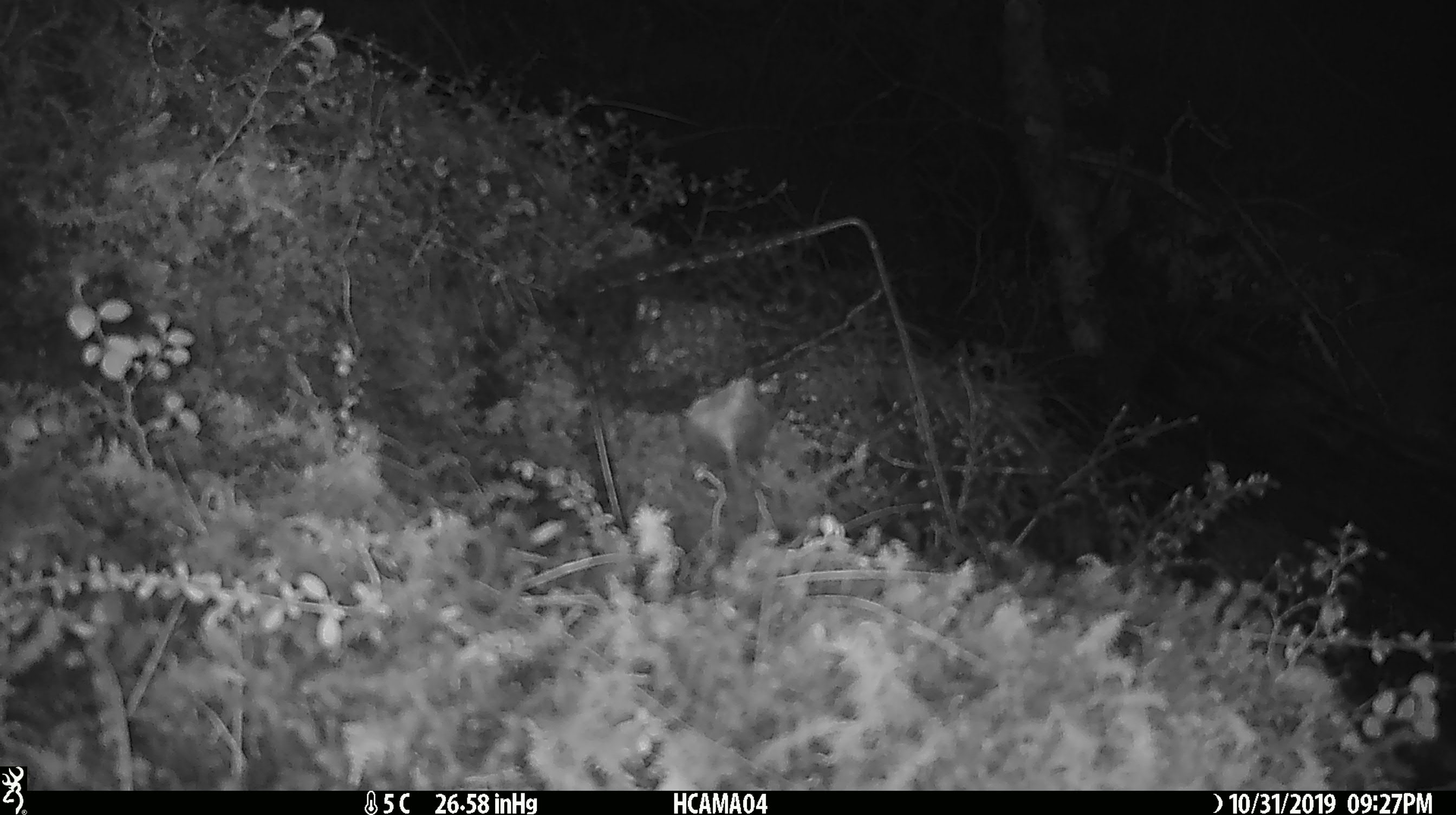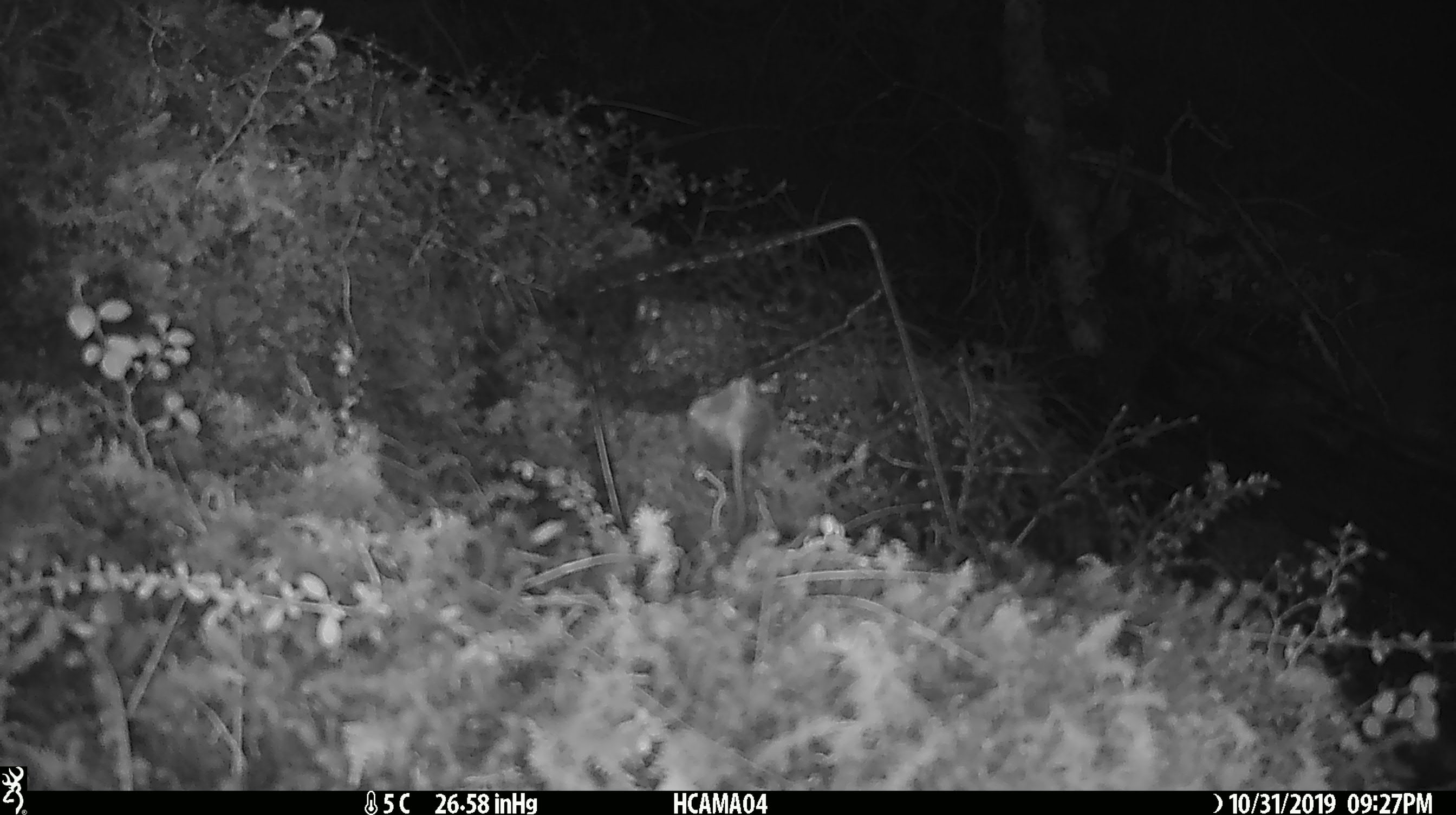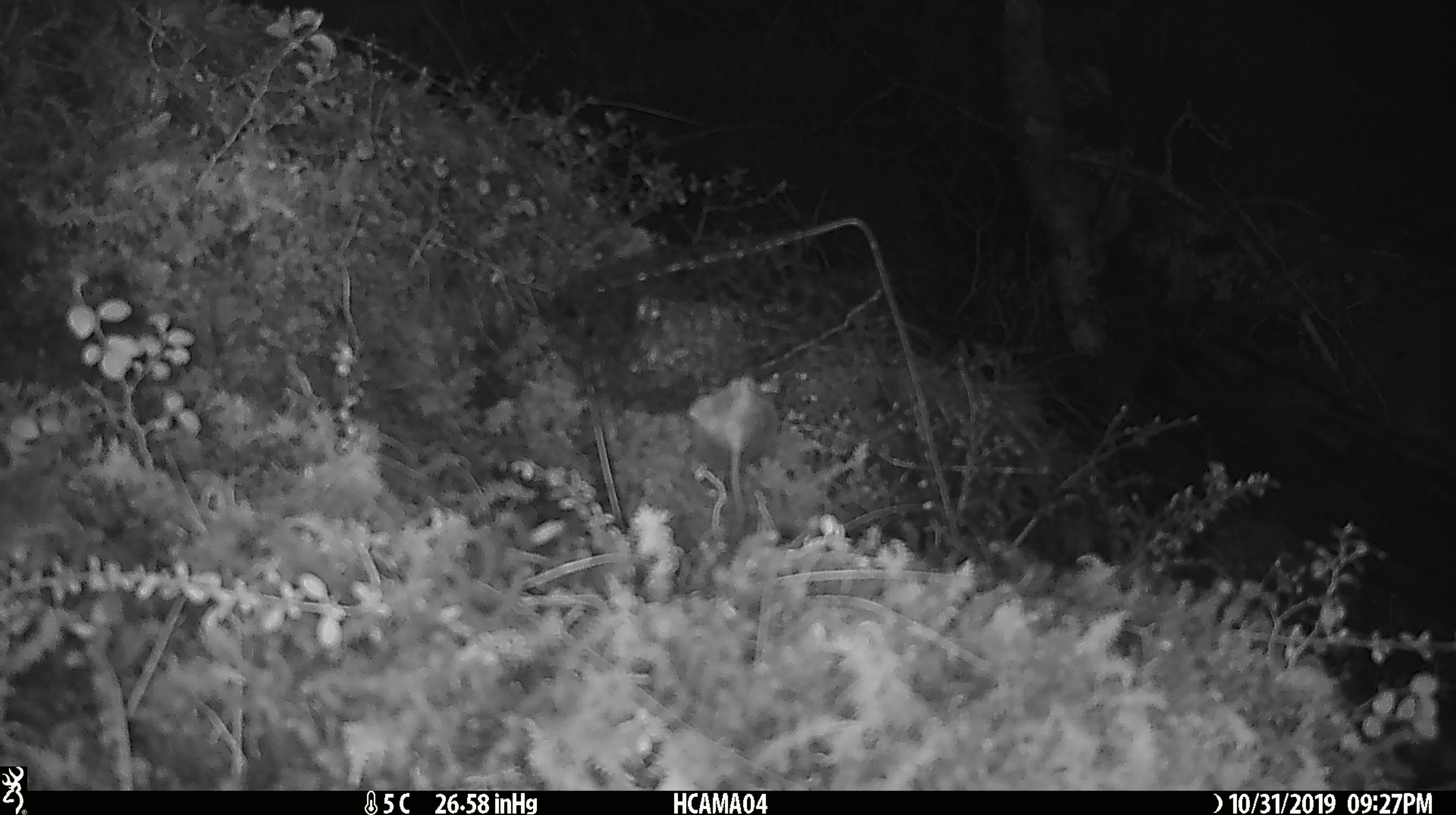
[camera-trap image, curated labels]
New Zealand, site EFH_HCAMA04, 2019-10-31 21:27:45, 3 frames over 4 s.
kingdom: Animalia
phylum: Chordata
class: Mammalia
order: Rodentia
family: Muridae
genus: Mus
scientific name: Mus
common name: mouse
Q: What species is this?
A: Mouse (Mus).